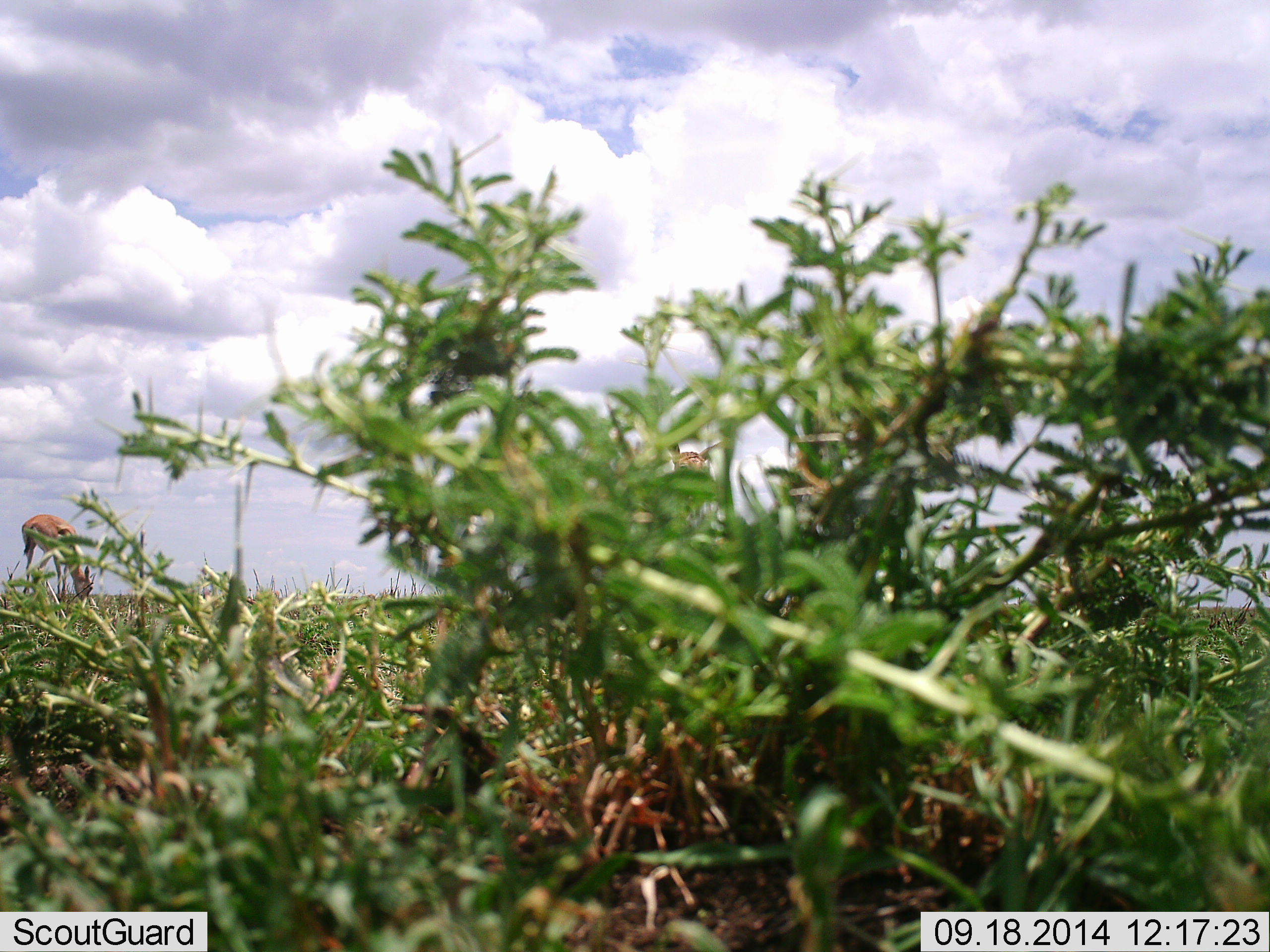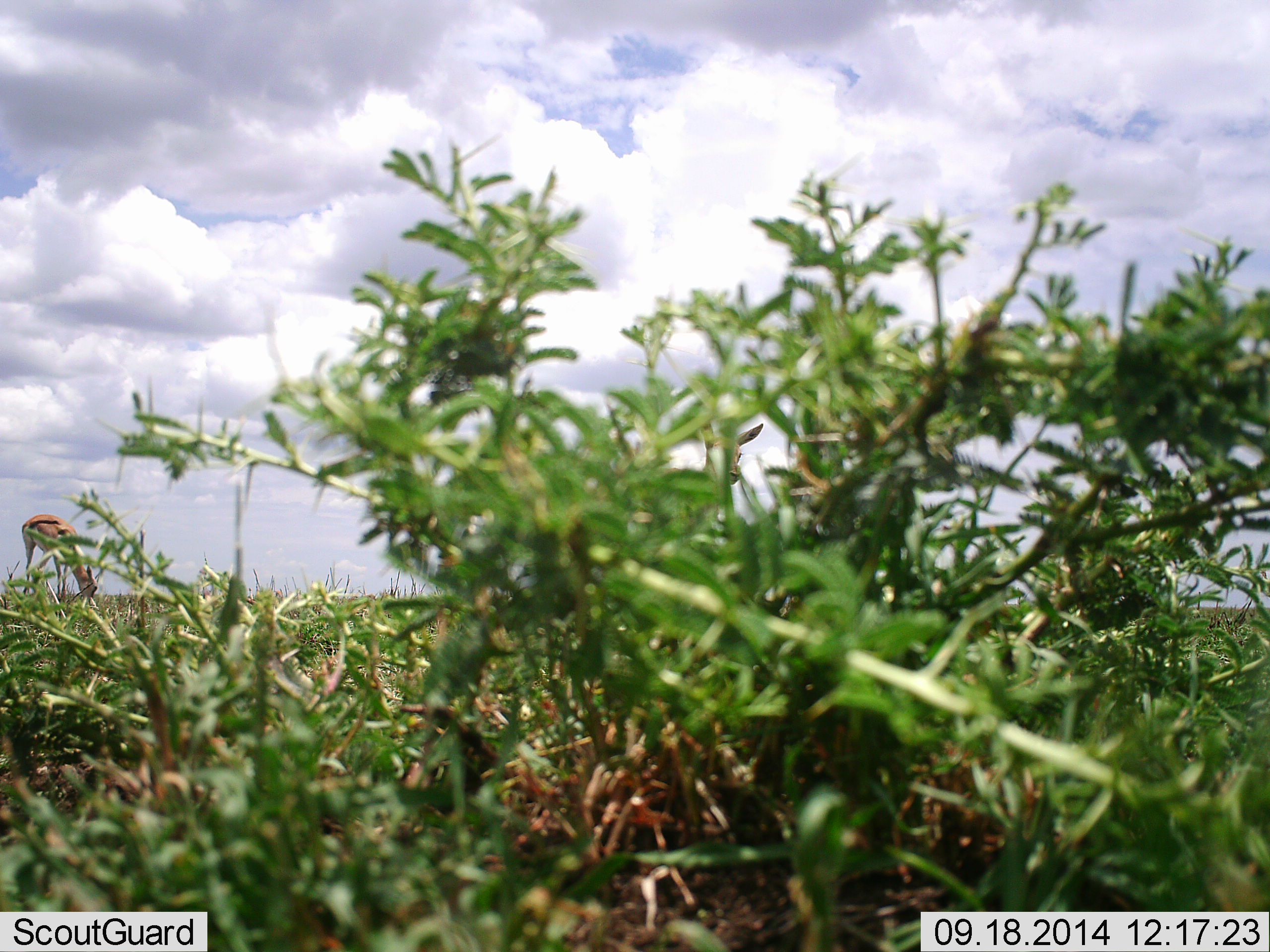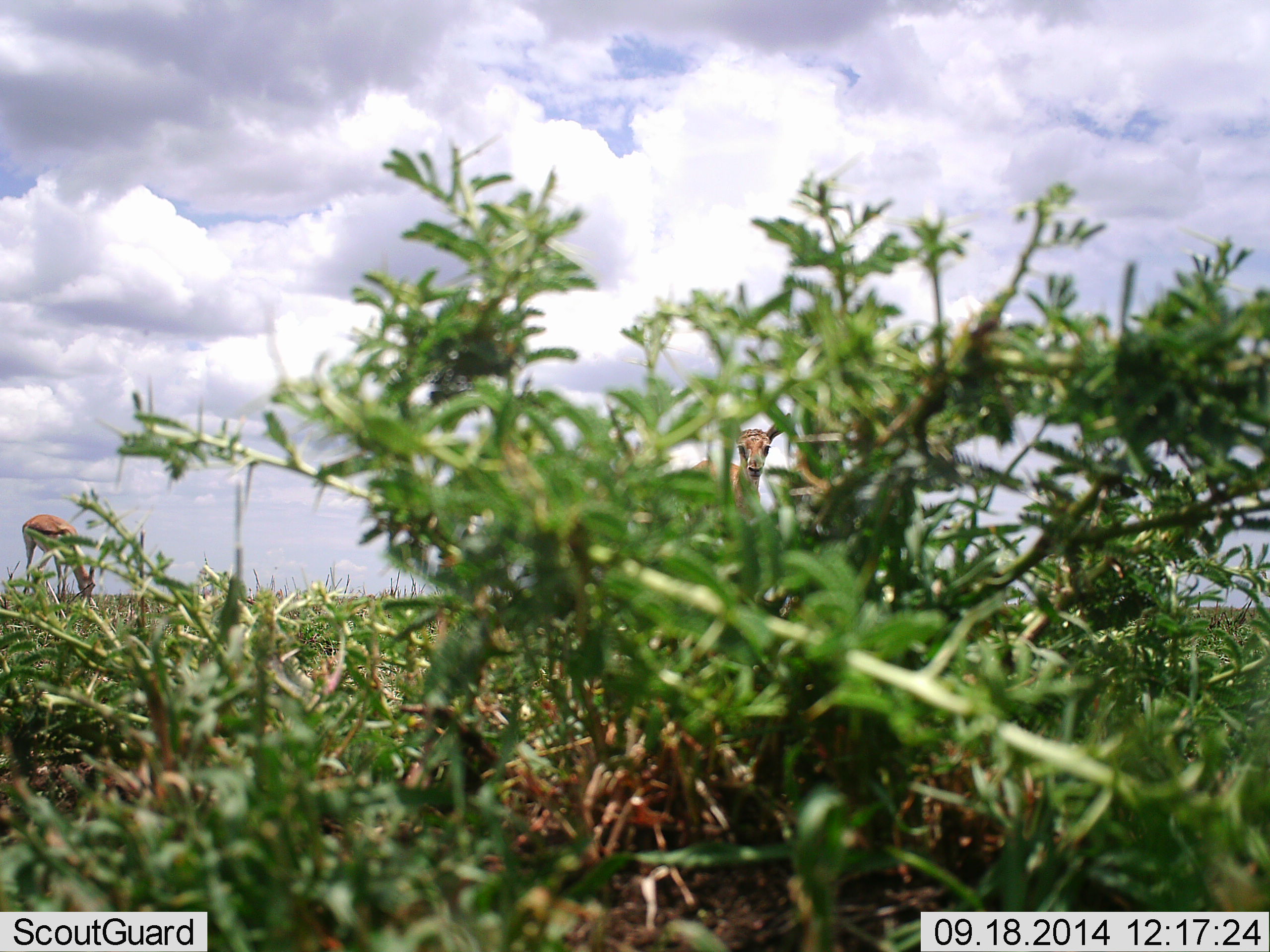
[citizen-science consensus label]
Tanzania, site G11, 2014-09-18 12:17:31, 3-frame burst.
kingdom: Animalia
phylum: Chordata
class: Mammalia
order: Artiodactyla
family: Bovidae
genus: Eudorcas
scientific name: Eudorcas thomsonii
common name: thomson's gazelle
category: gazellethomsons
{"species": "gazellethomsons (thomson's gazelle) (Eudorcas thomsonii)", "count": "2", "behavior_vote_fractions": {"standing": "50%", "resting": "0%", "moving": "40%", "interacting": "0%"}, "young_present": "0%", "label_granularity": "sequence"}